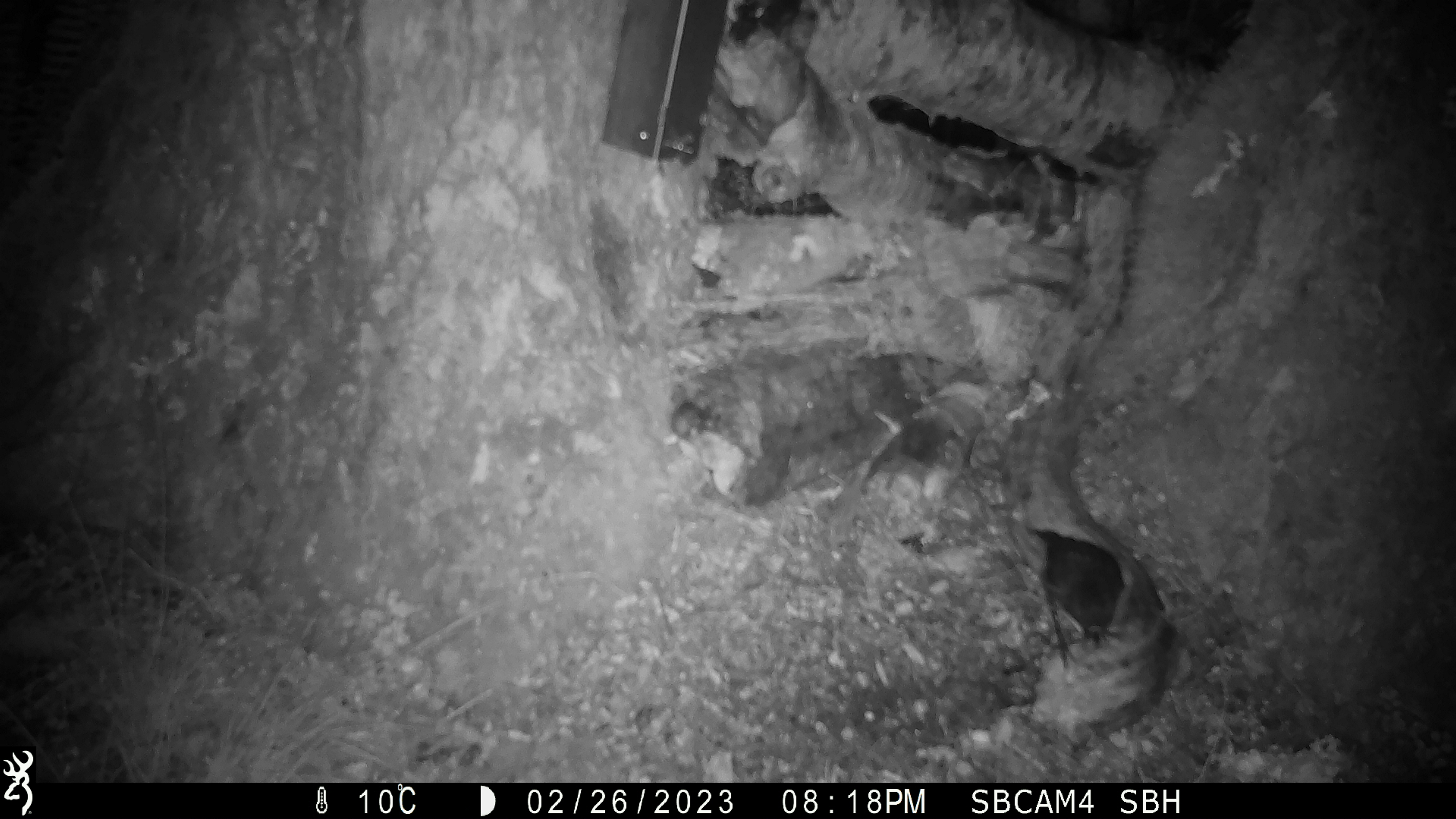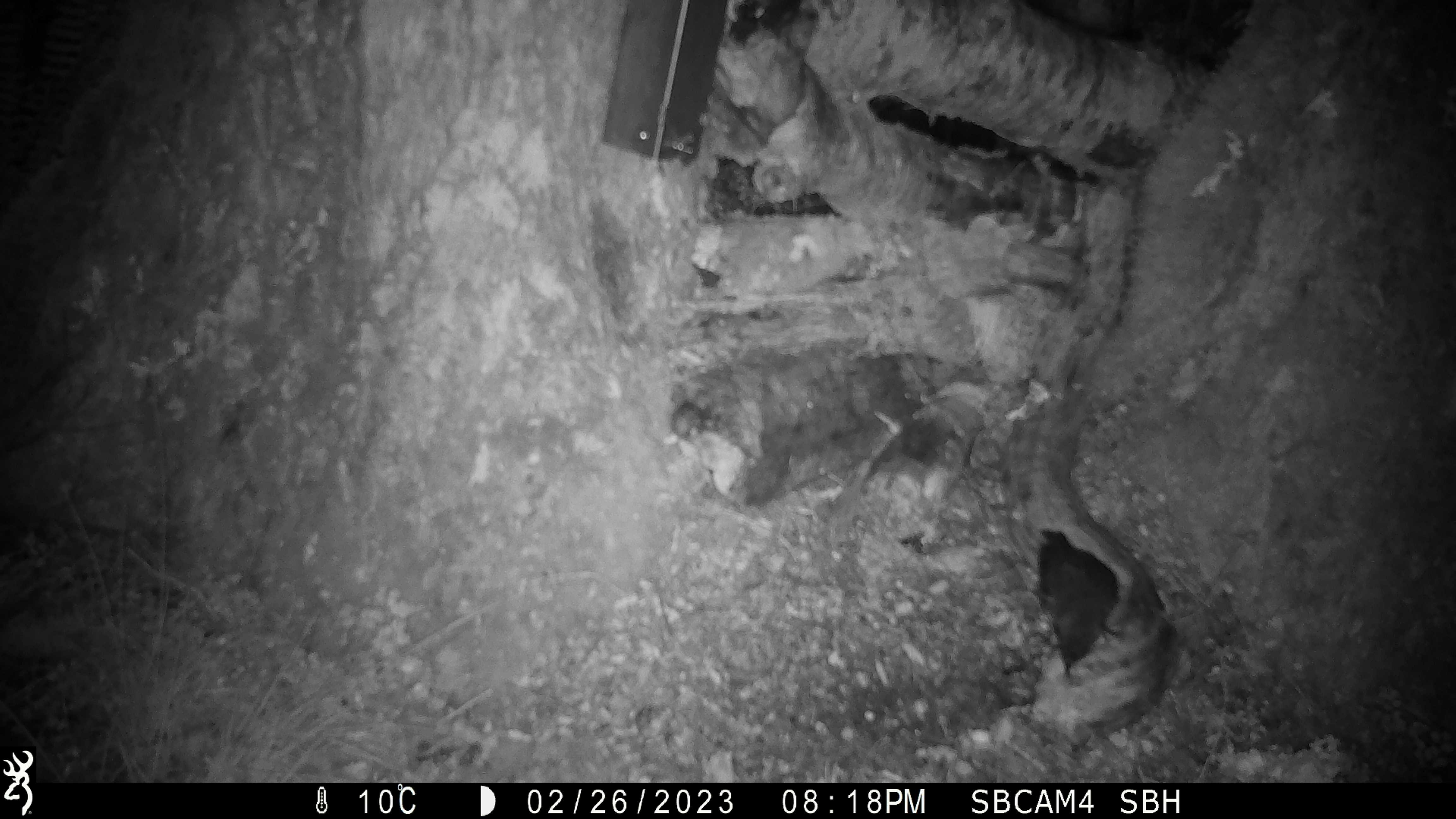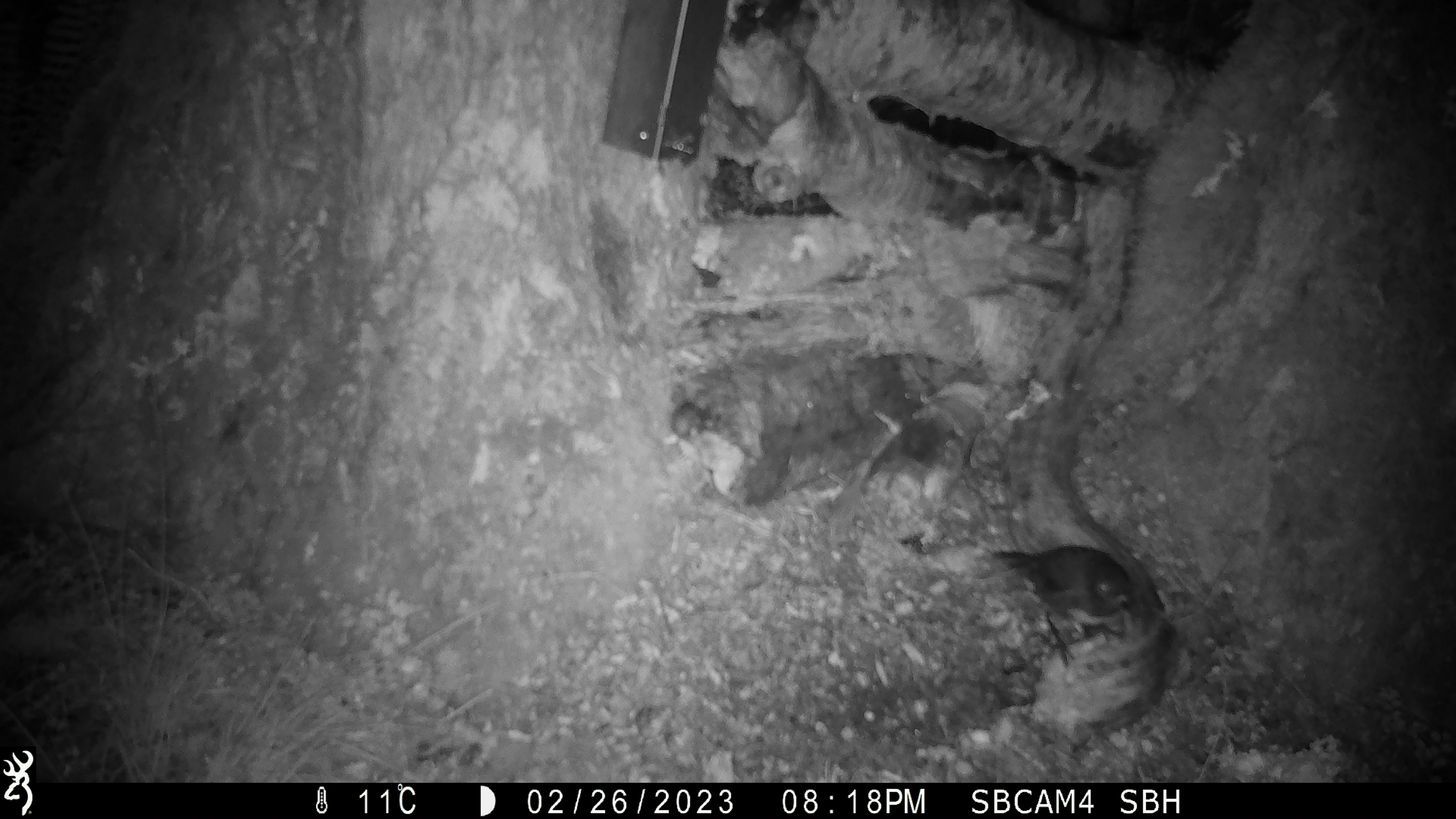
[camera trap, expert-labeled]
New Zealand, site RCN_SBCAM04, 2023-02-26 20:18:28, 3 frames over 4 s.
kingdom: Animalia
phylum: Chordata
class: Aves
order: Passeriformes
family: Petroicidae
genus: Petroica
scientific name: Petroica australis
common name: new zealand robin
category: robin